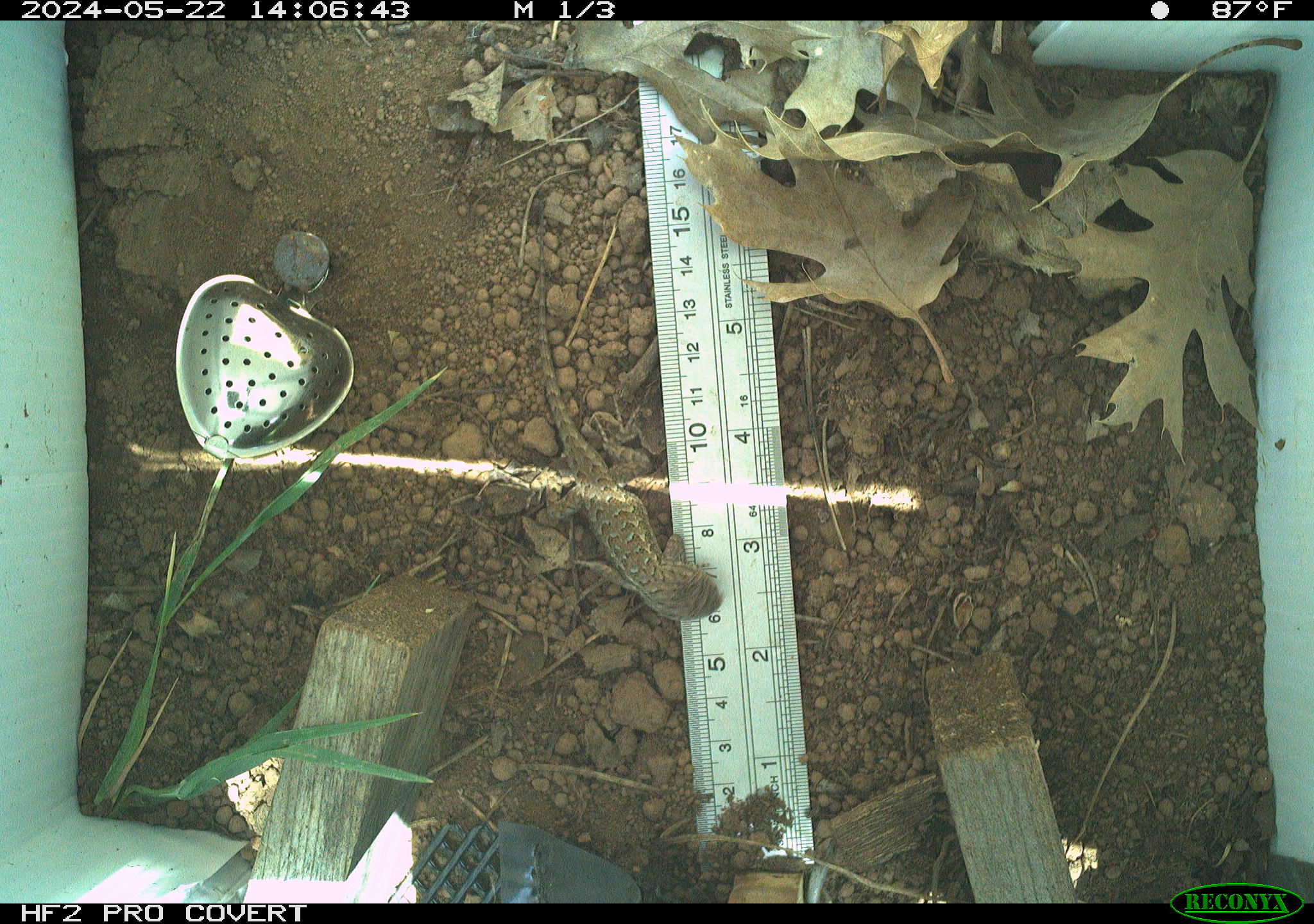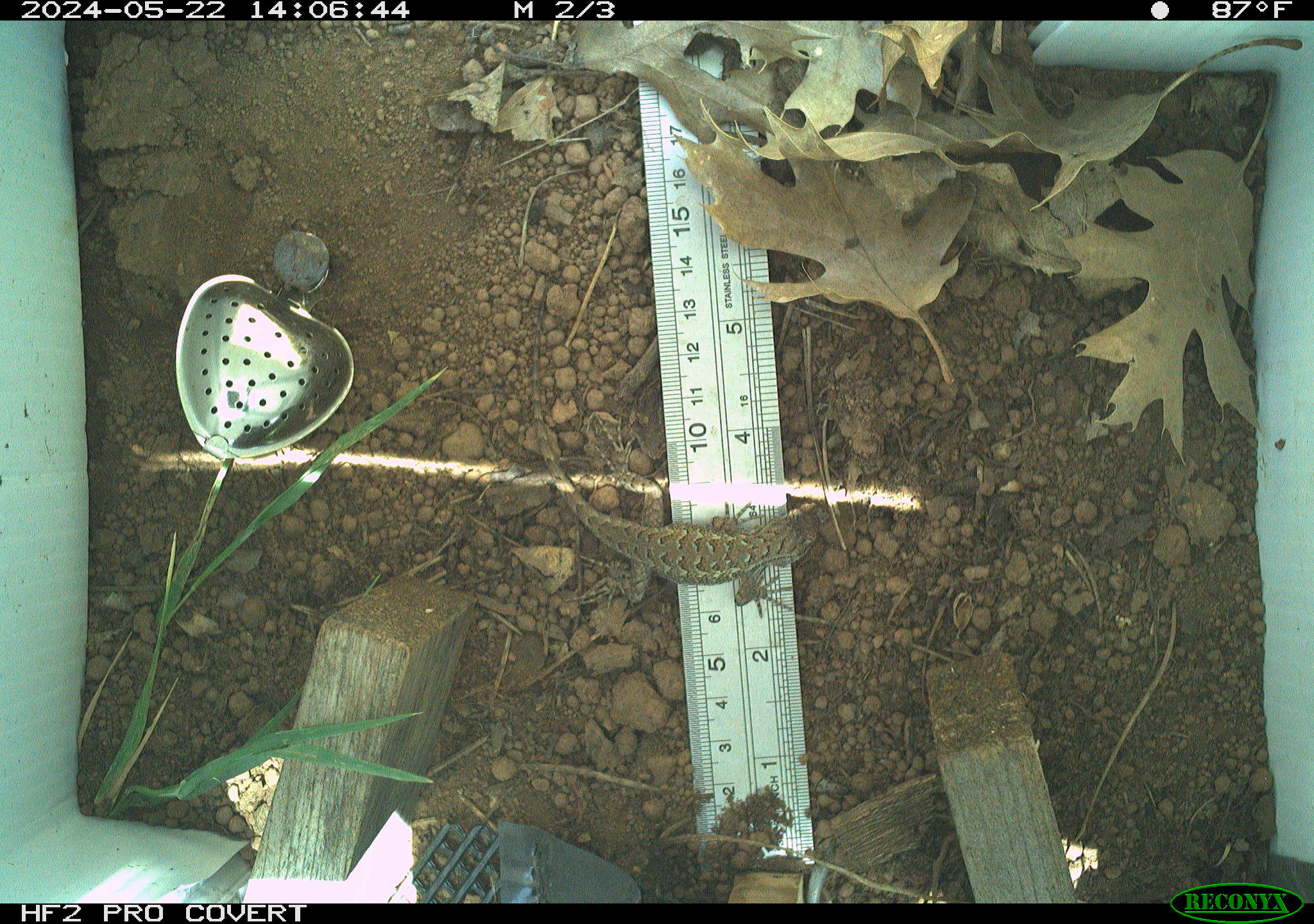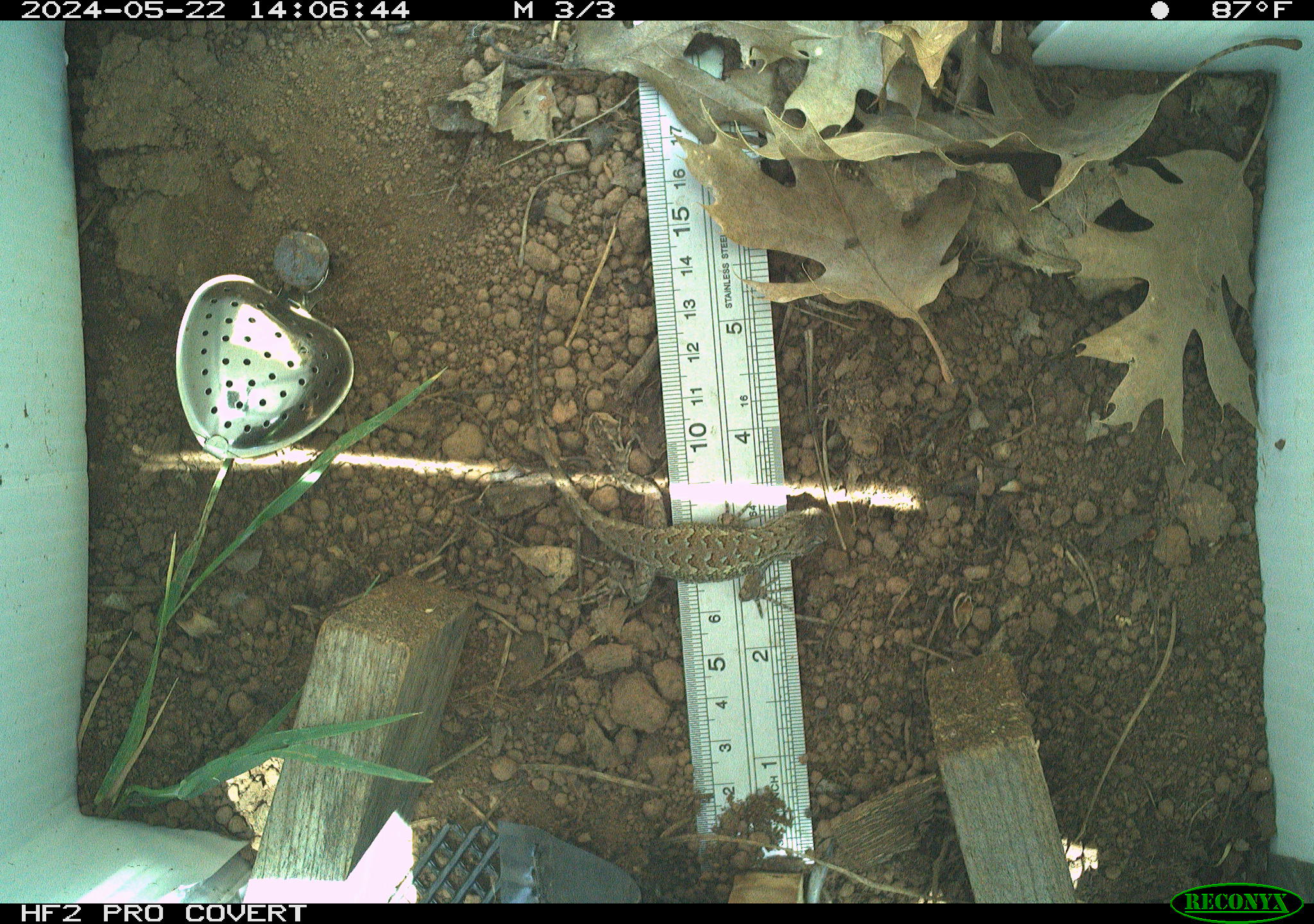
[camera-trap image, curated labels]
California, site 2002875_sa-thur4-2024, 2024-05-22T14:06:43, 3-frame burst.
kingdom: Animalia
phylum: Chordata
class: Reptilia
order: Squamata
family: Phrynosomatidae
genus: Sceloporus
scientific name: Sceloporus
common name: spiny lizards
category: sceloporus species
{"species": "sceloporus species (spiny lizards) (Sceloporus)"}